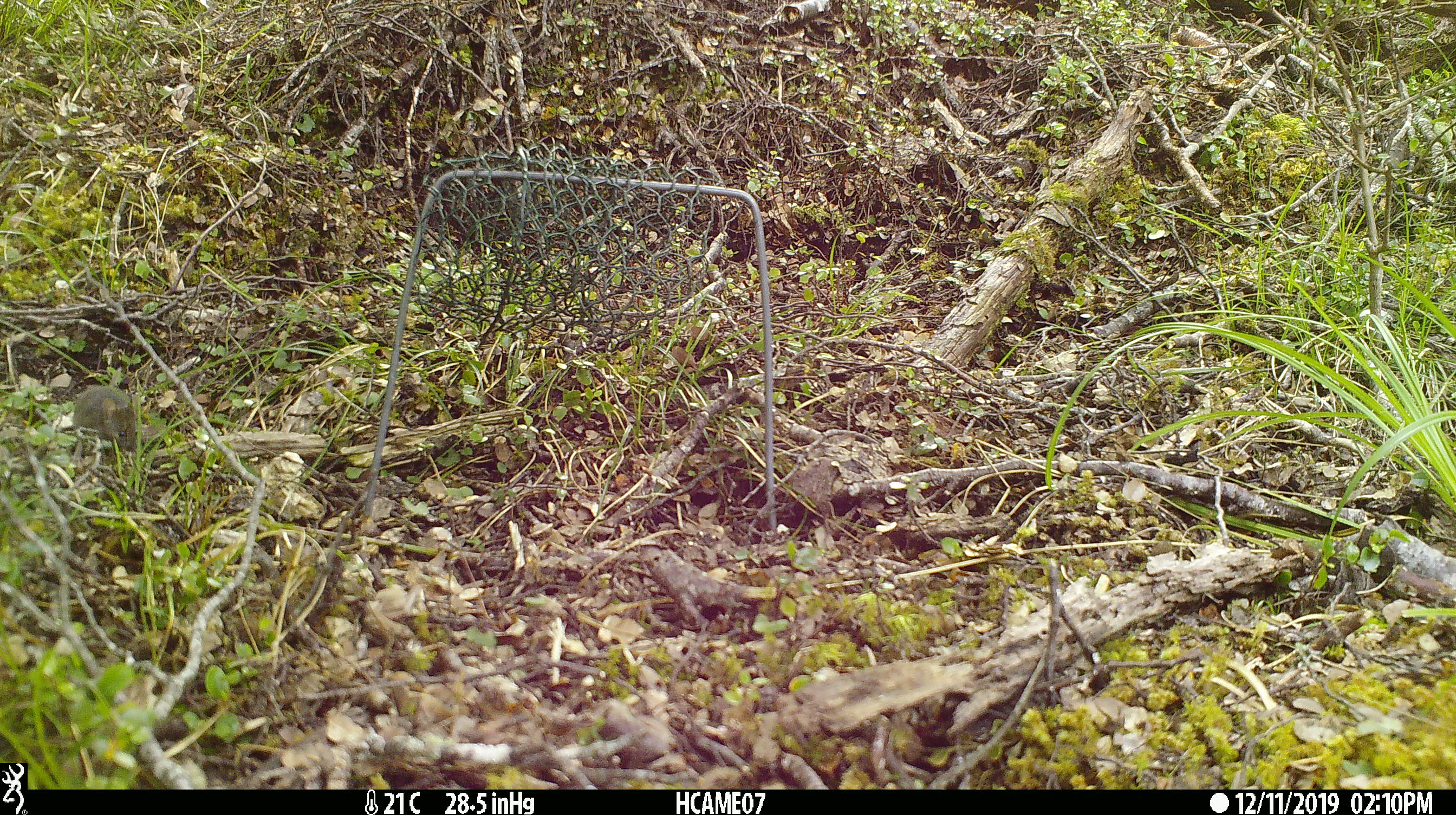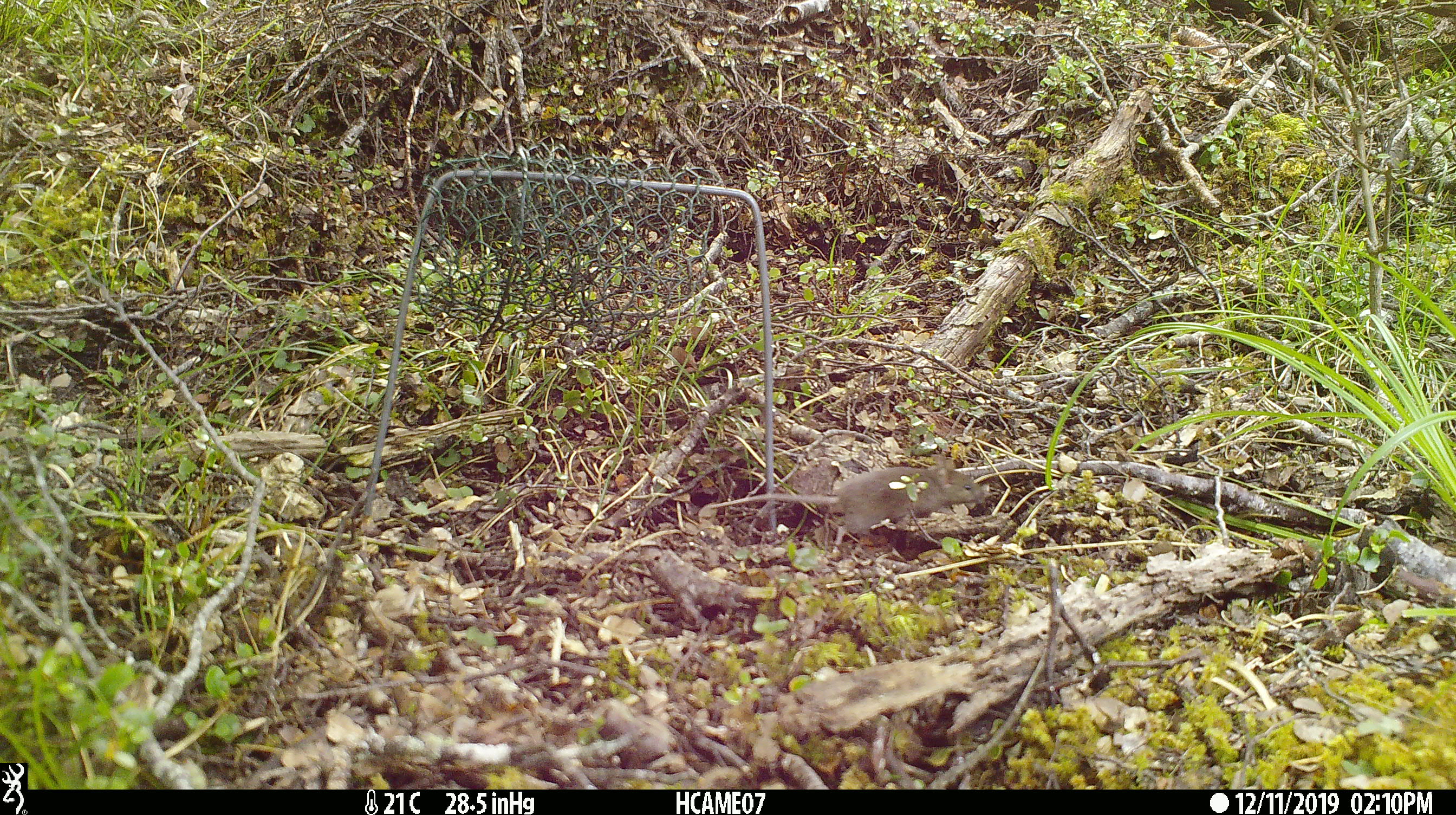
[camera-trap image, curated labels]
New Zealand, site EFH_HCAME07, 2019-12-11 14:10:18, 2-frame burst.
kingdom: Animalia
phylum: Chordata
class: Mammalia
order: Rodentia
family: Muridae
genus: Mus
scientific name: Mus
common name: mouse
Mouse (Mus).